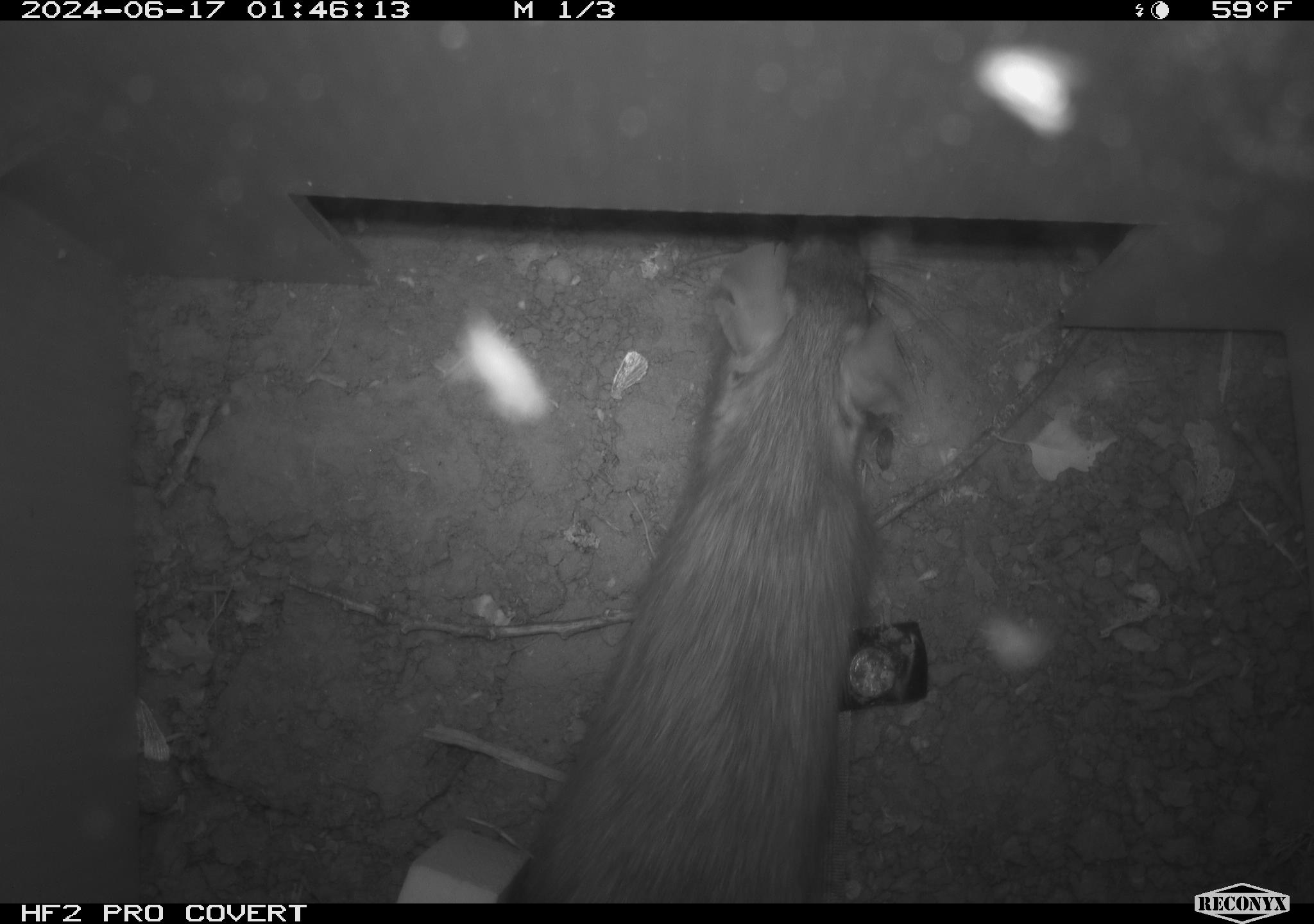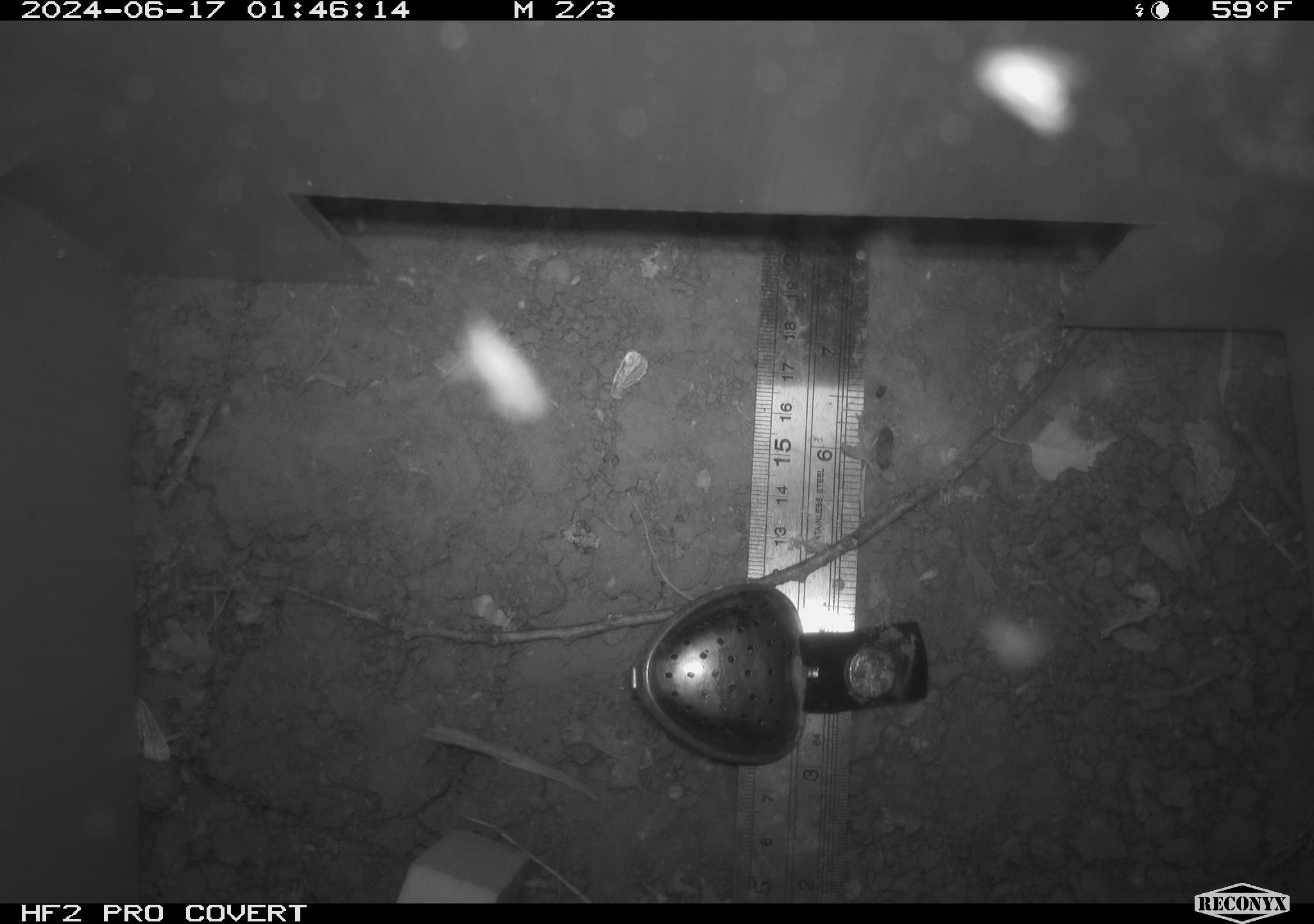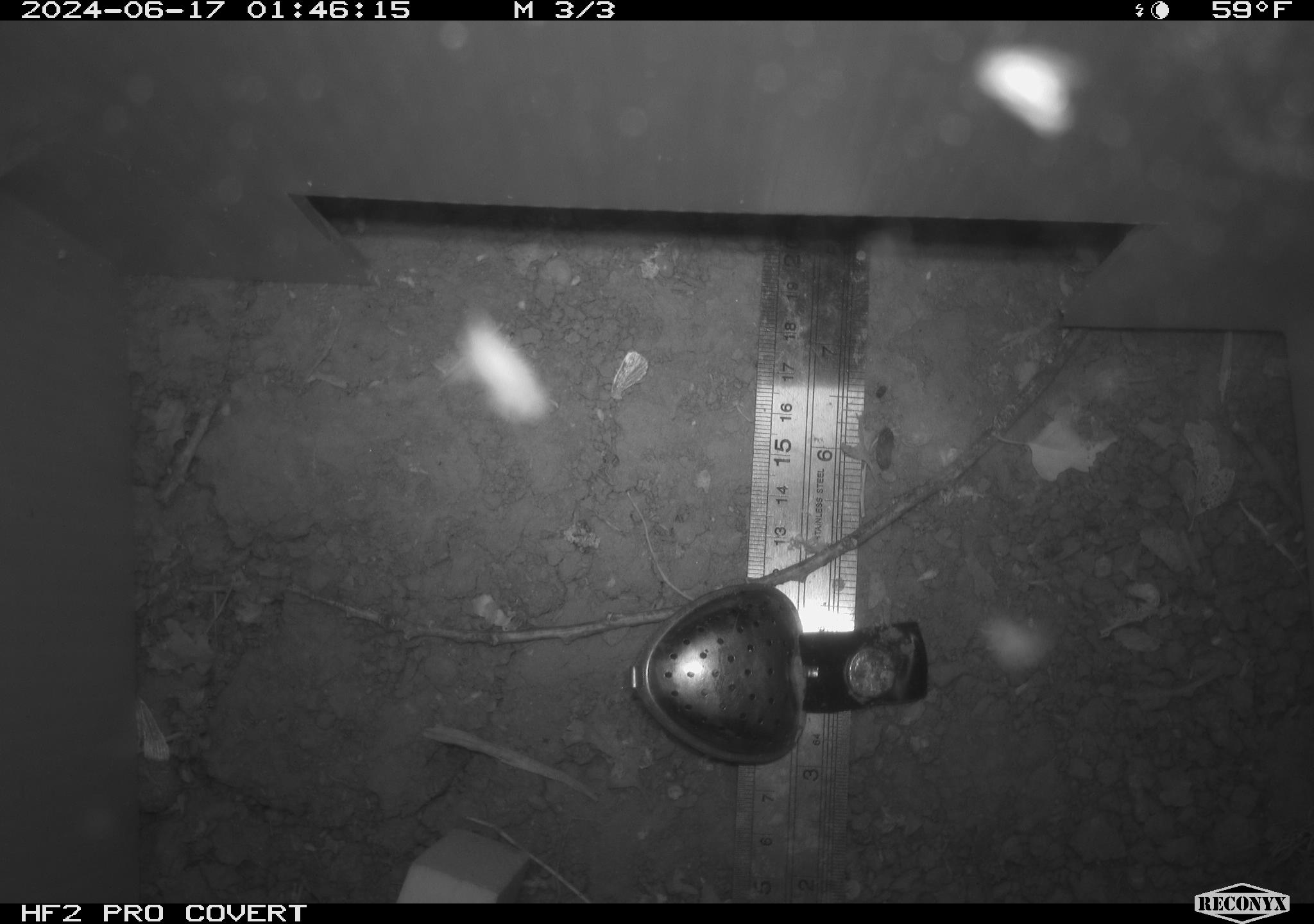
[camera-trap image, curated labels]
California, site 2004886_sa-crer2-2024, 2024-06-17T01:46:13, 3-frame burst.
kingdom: Animalia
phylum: Chordata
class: Mammalia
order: Rodentia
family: Muridae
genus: Rattus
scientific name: Rattus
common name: rat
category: rattus species